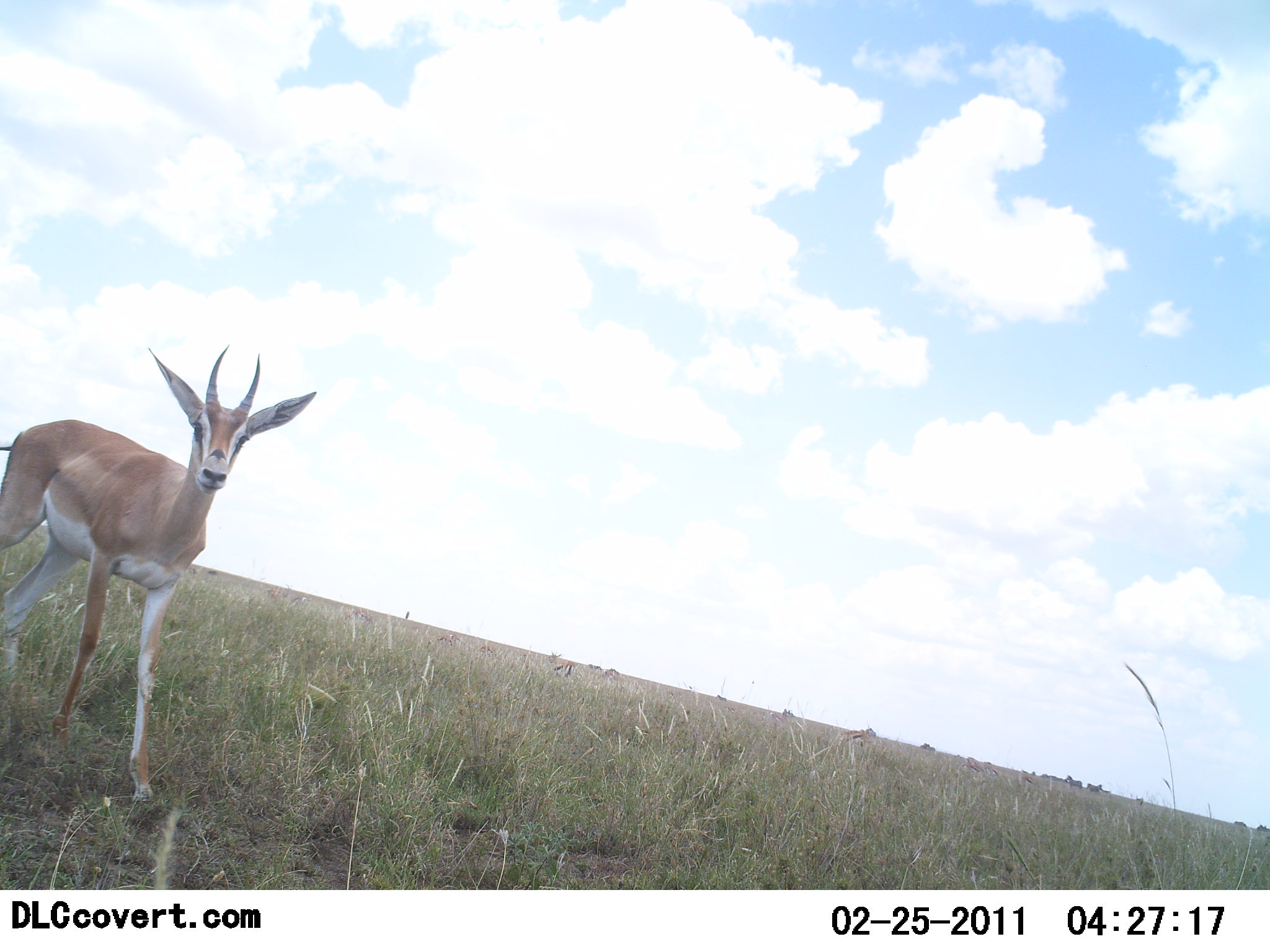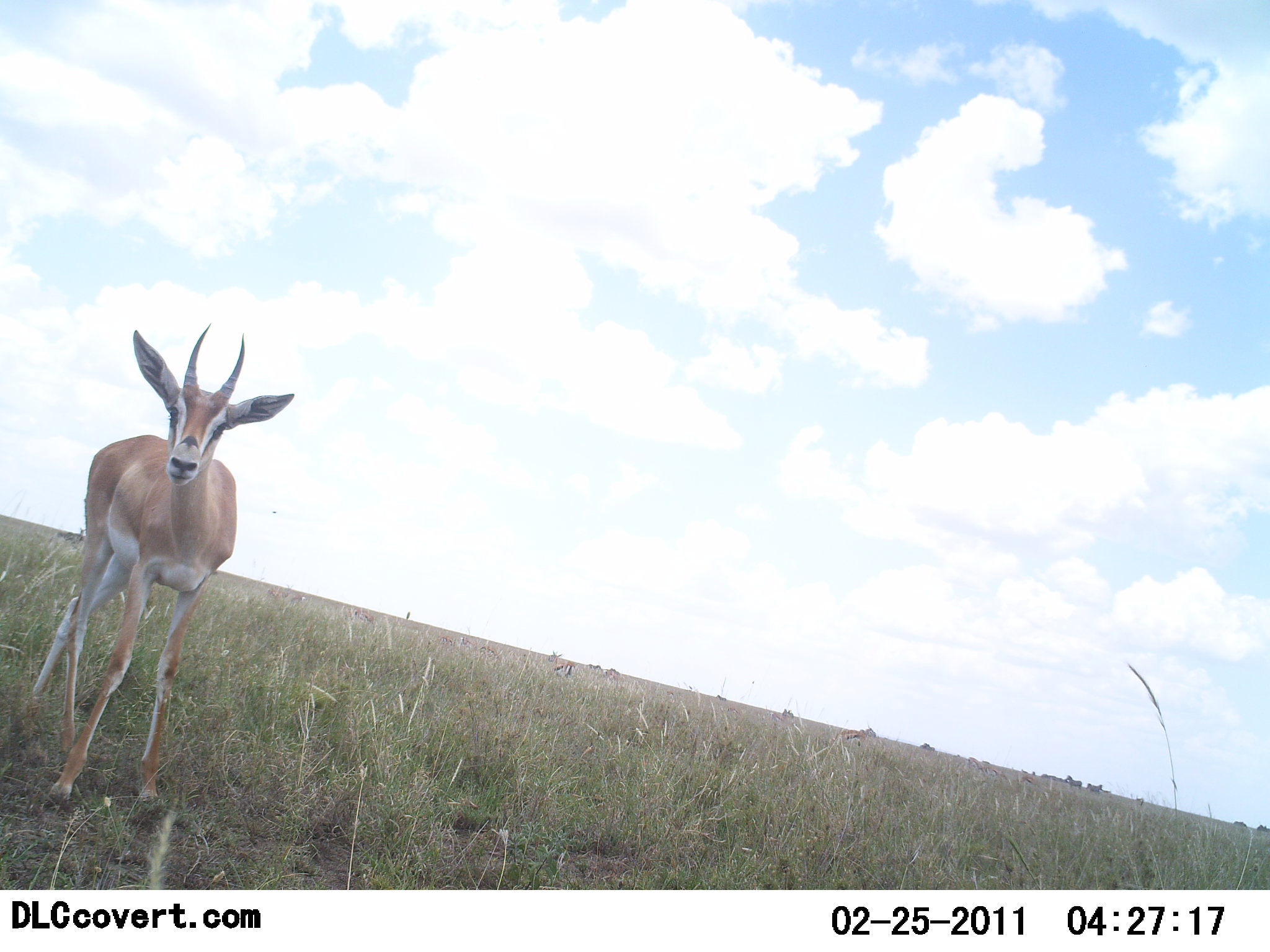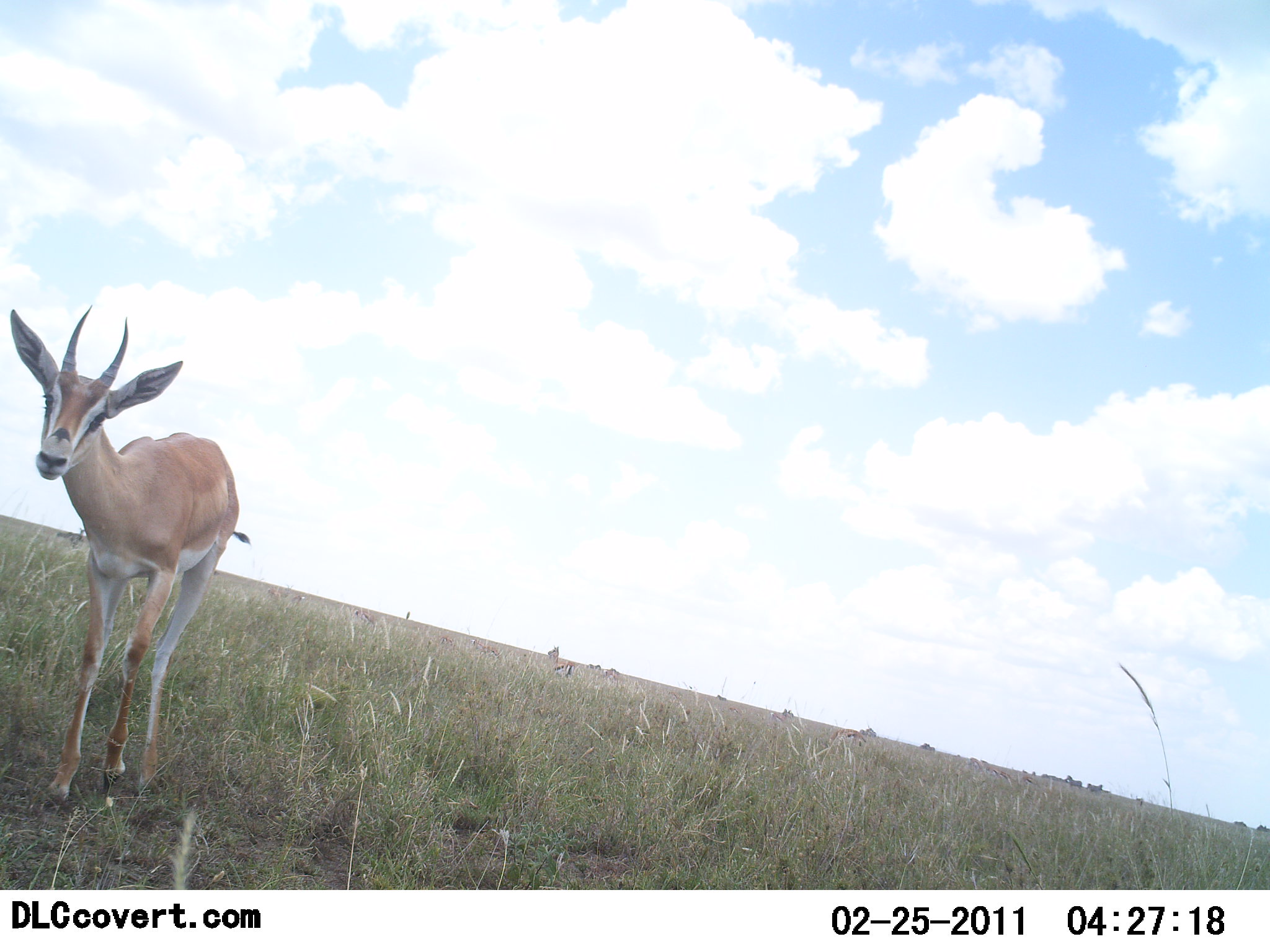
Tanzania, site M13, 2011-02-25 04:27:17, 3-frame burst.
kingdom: Animalia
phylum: Chordata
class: Mammalia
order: Artiodactyla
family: Bovidae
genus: Nanger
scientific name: Nanger granti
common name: grant's gazelle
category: gazellegrants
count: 1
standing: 55%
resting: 0%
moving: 36%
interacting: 27%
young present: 0%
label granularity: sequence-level